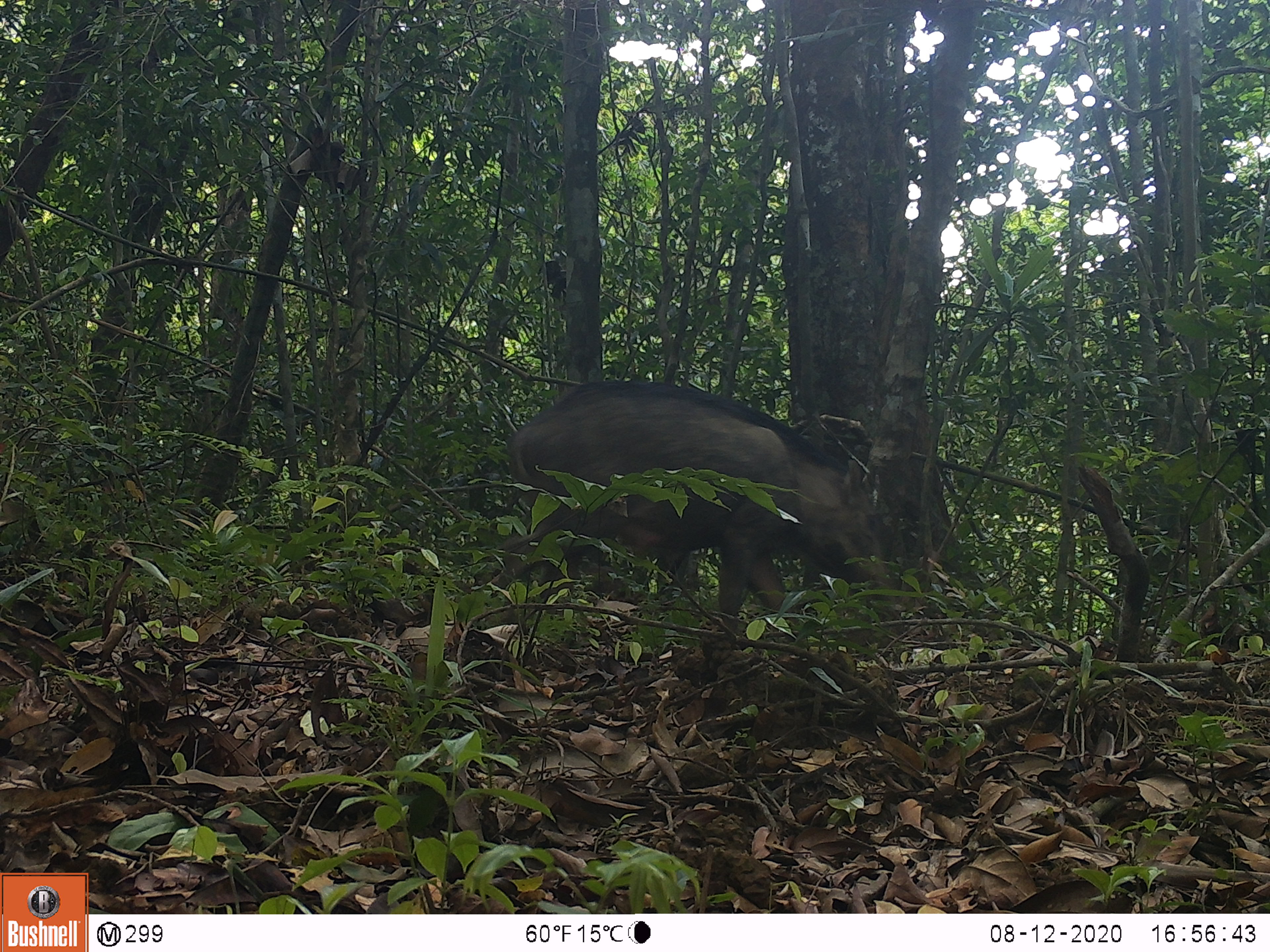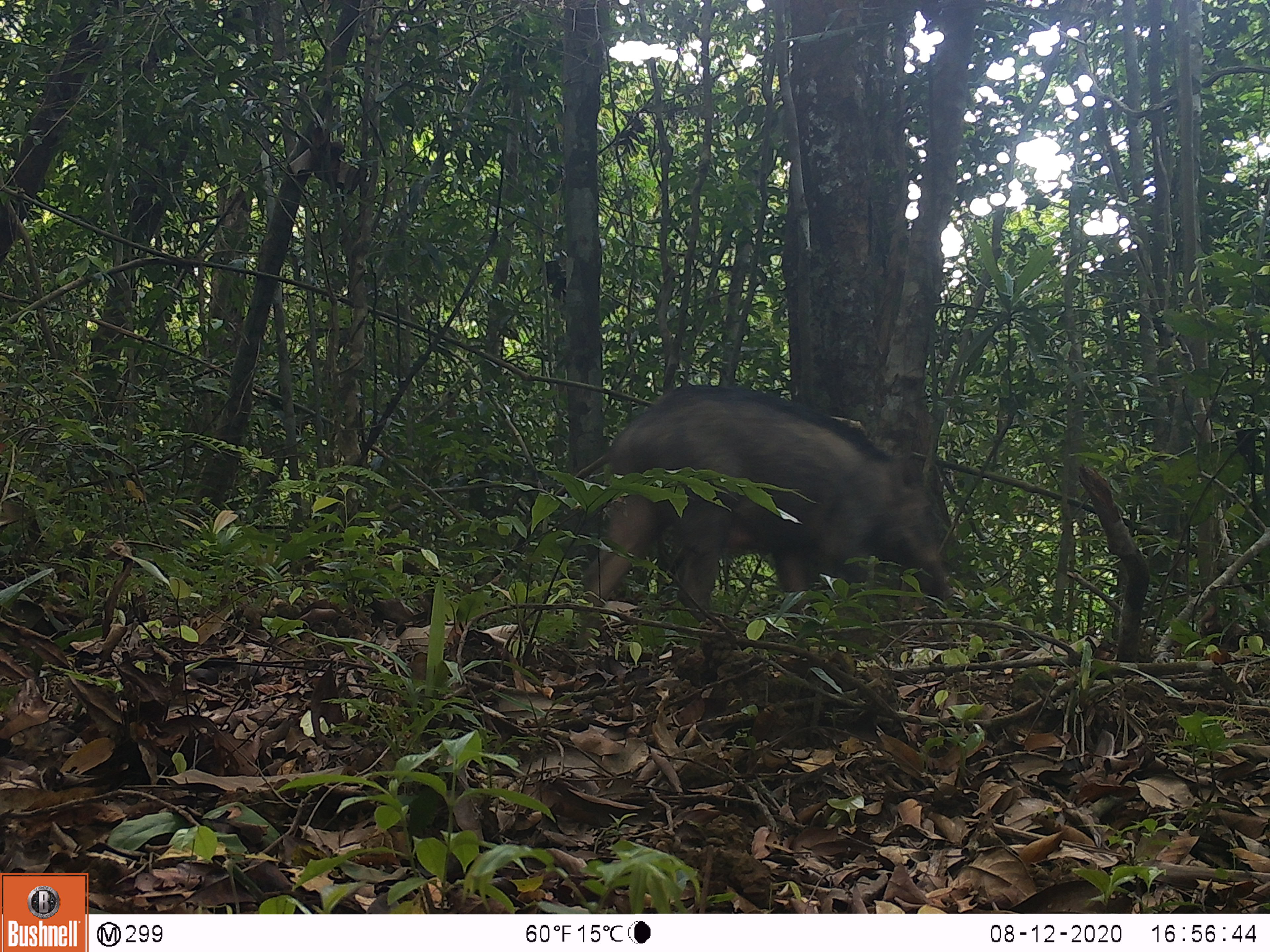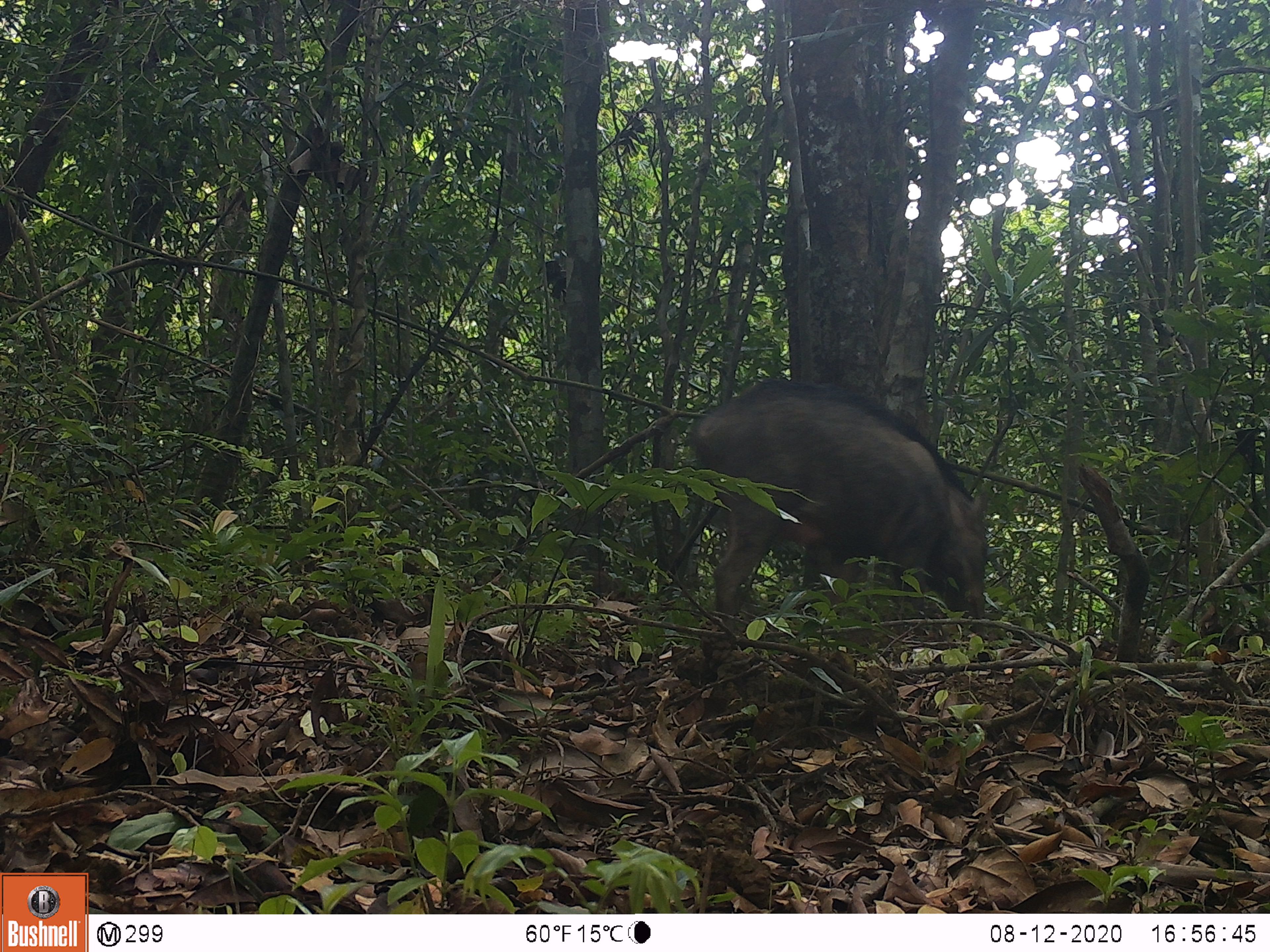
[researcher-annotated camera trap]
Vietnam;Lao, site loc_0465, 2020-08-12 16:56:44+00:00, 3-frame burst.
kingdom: Animalia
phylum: Chordata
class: Mammalia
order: Artiodactyla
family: Suidae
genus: Sus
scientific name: Sus scrofa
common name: eurasian wild pig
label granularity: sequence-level